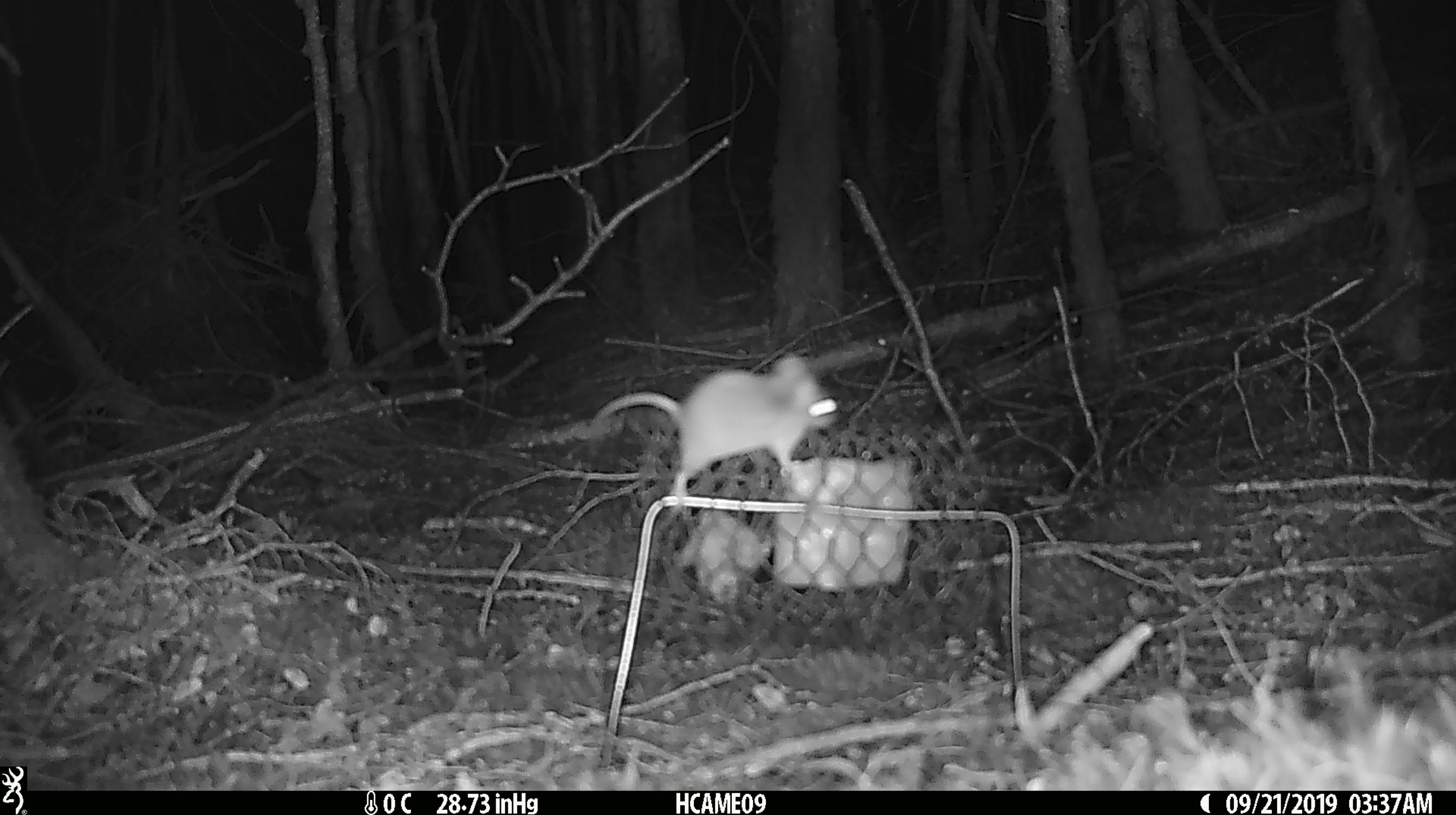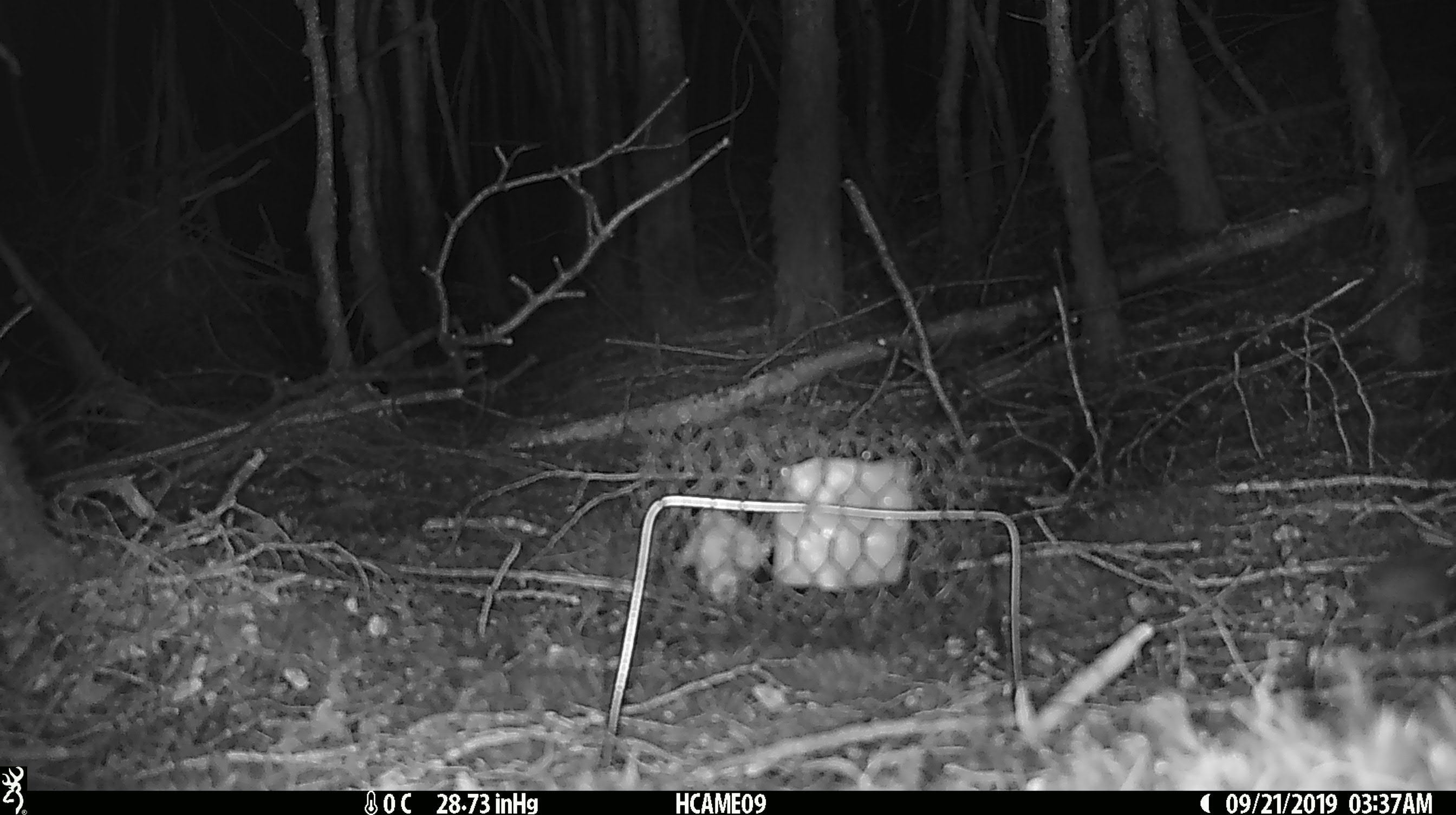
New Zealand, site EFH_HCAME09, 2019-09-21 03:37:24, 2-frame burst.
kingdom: Animalia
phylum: Chordata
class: Mammalia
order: Rodentia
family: Muridae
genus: Mus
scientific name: Mus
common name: mouse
Mouse (Mus).